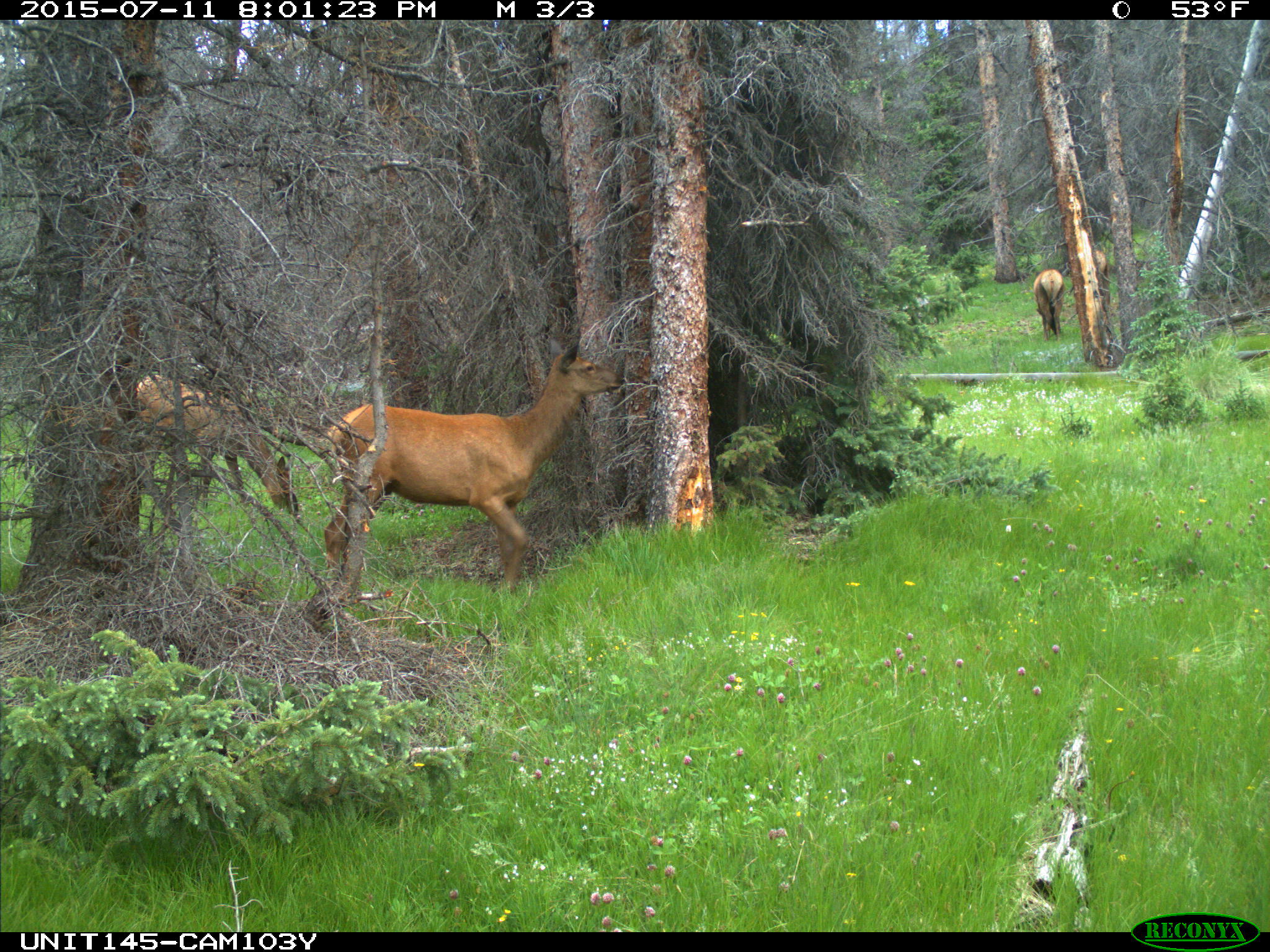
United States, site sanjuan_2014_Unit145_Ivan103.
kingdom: Animalia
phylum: Chordata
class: Mammalia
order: Artiodactyla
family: Cervidae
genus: Cervus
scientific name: Cervus elaphus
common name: red deer